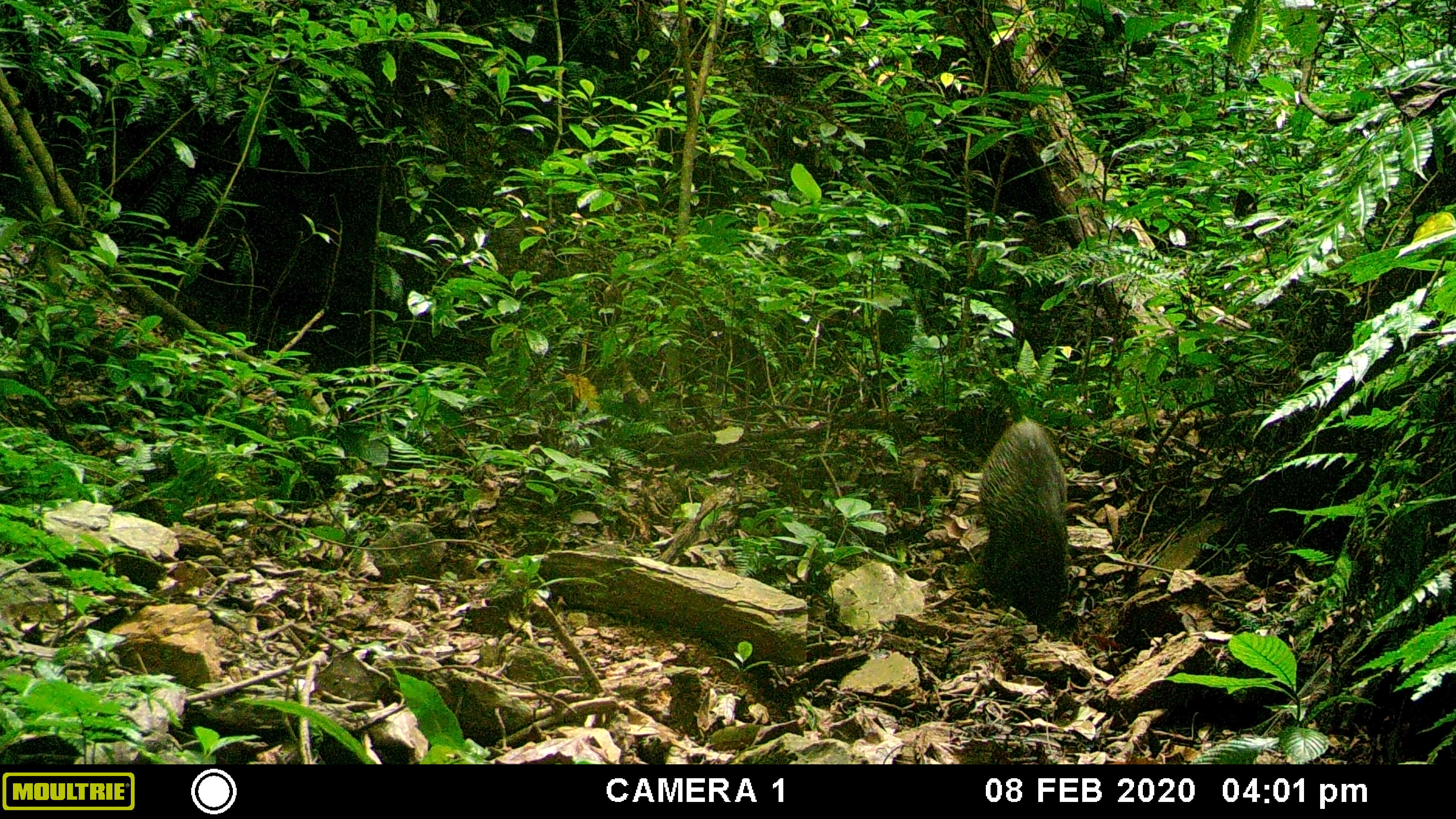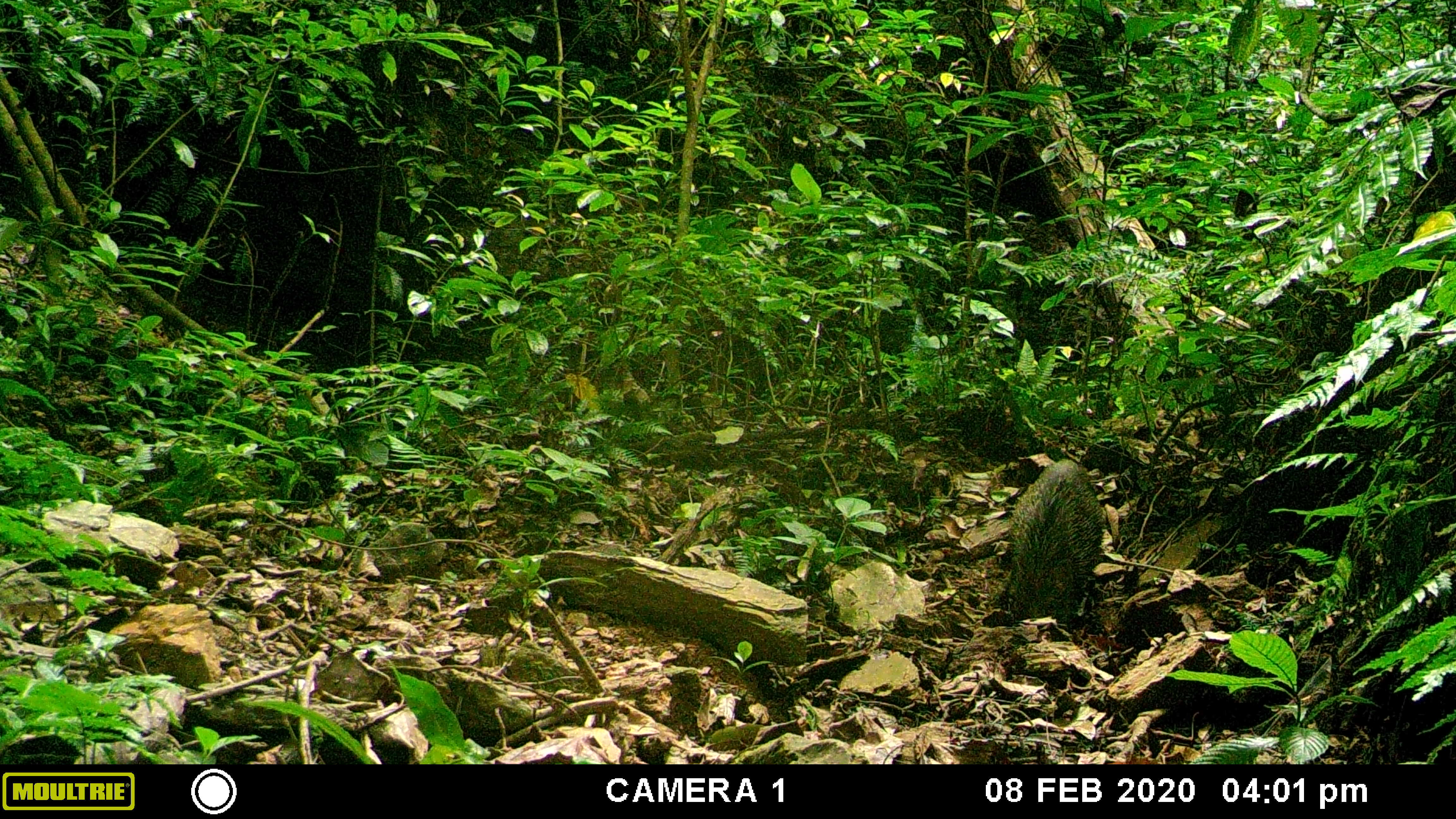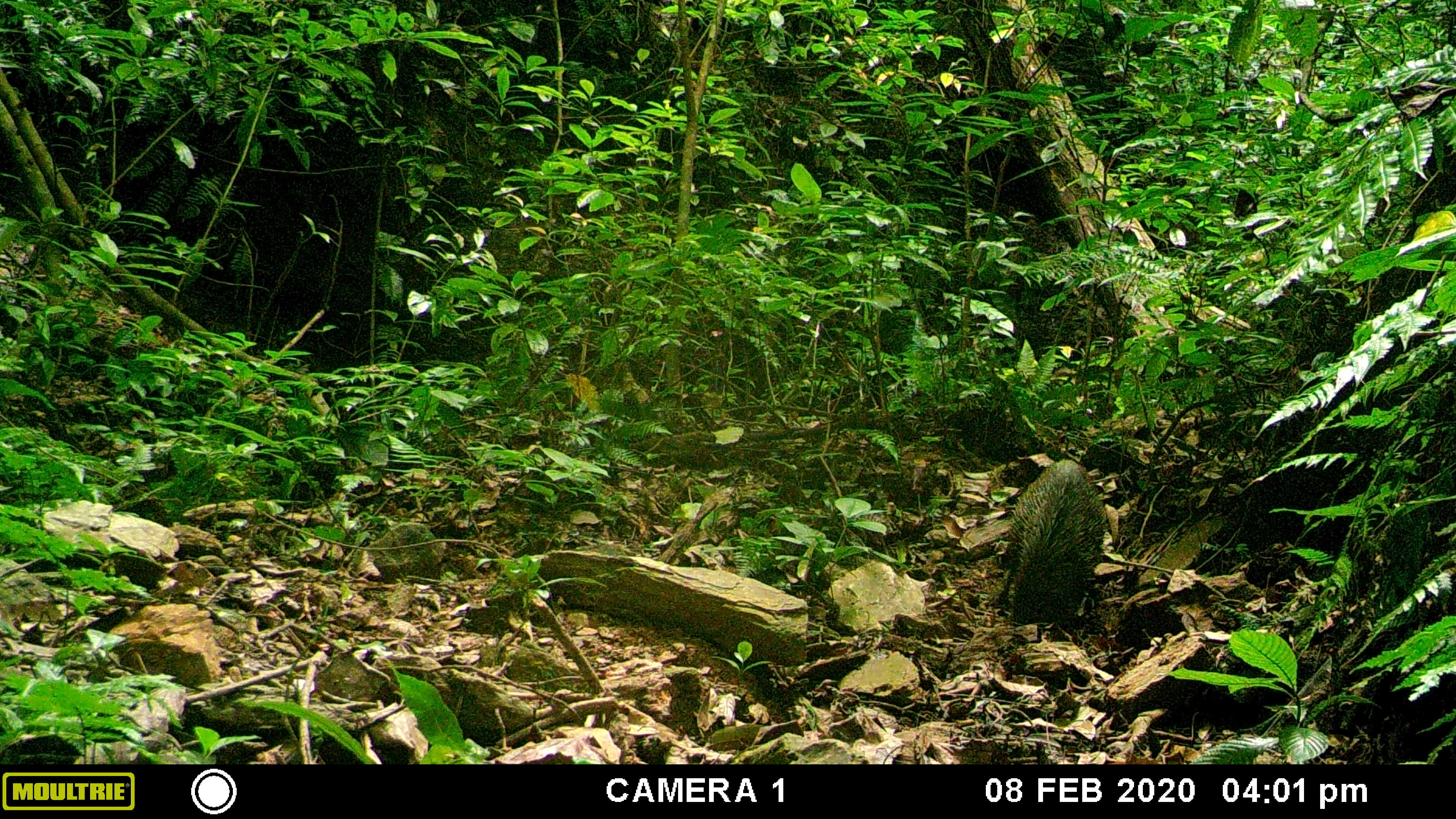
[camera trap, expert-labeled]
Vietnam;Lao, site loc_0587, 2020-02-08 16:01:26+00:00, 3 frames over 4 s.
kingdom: Animalia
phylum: Chordata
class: Mammalia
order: Artiodactyla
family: Suidae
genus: Sus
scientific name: Sus scrofa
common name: eurasian wild pig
Eurasian wild pig (Sus scrofa). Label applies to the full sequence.